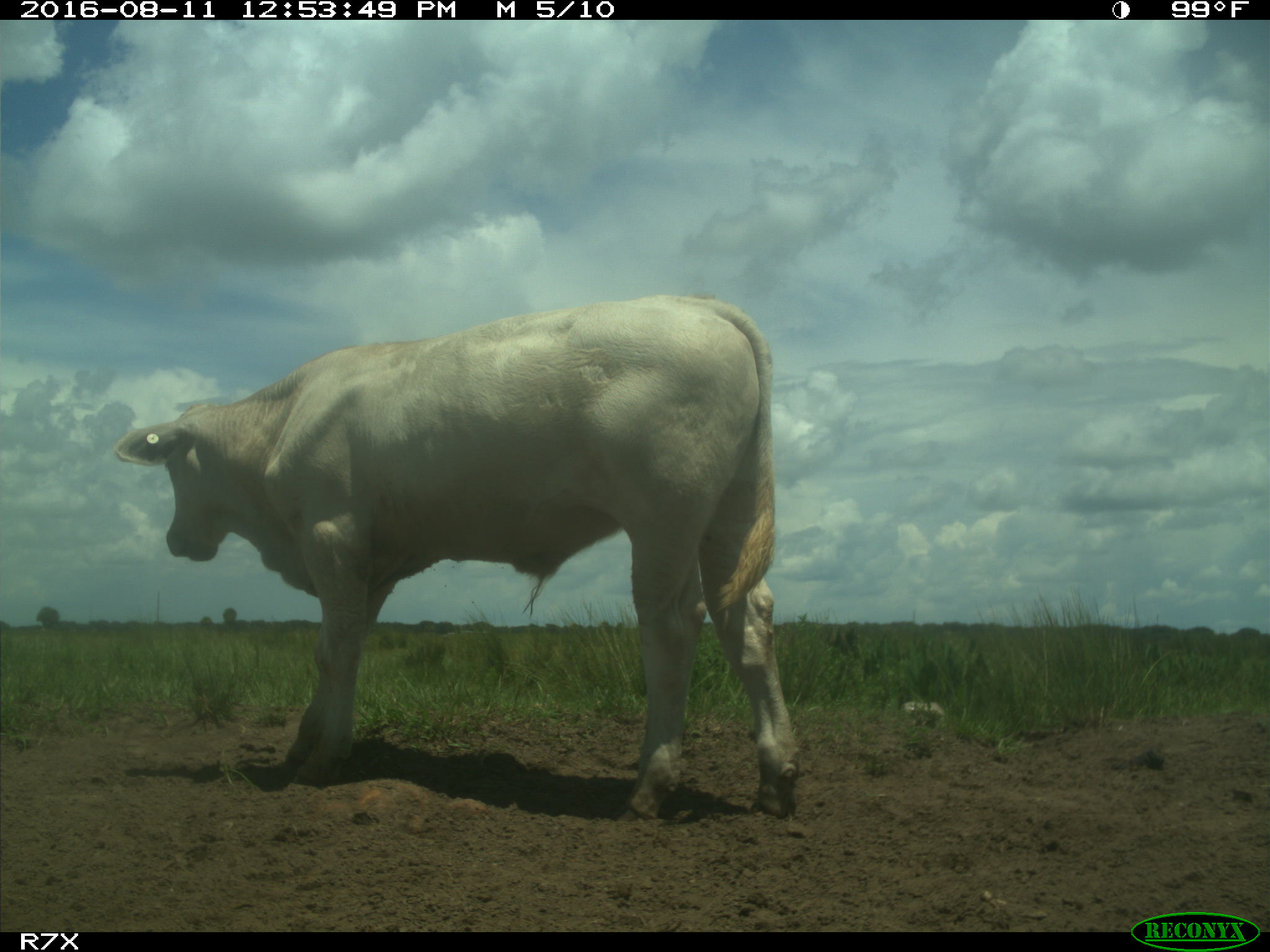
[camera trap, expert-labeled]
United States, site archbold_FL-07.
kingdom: Animalia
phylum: Chordata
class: Mammalia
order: Artiodactyla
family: Bovidae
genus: Bos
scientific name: Bos taurus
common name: domestic cow